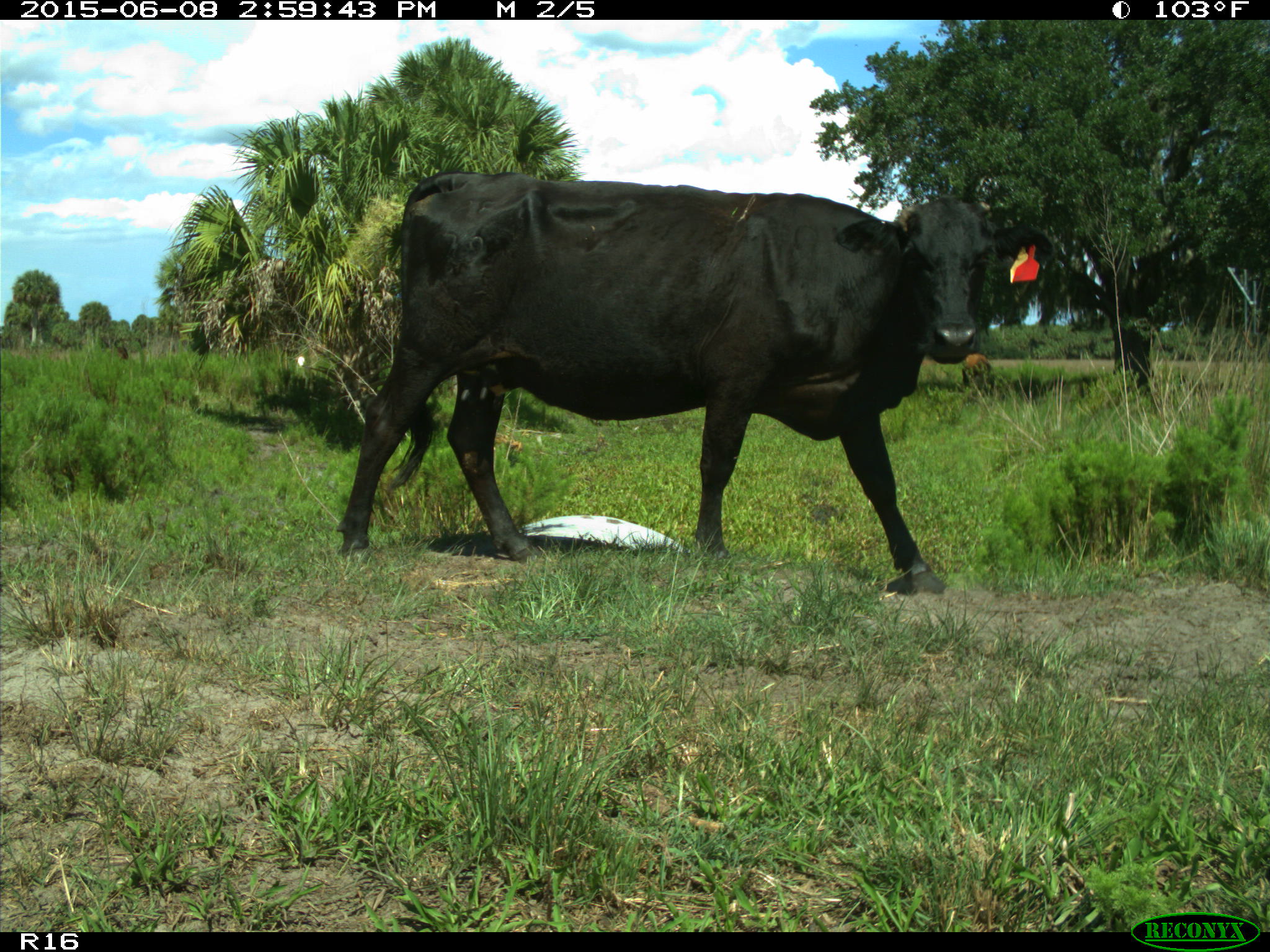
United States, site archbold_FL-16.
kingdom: Animalia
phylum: Chordata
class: Mammalia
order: Artiodactyla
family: Bovidae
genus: Bos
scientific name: Bos taurus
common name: domestic cow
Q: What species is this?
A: Bos taurus (domestic cow).